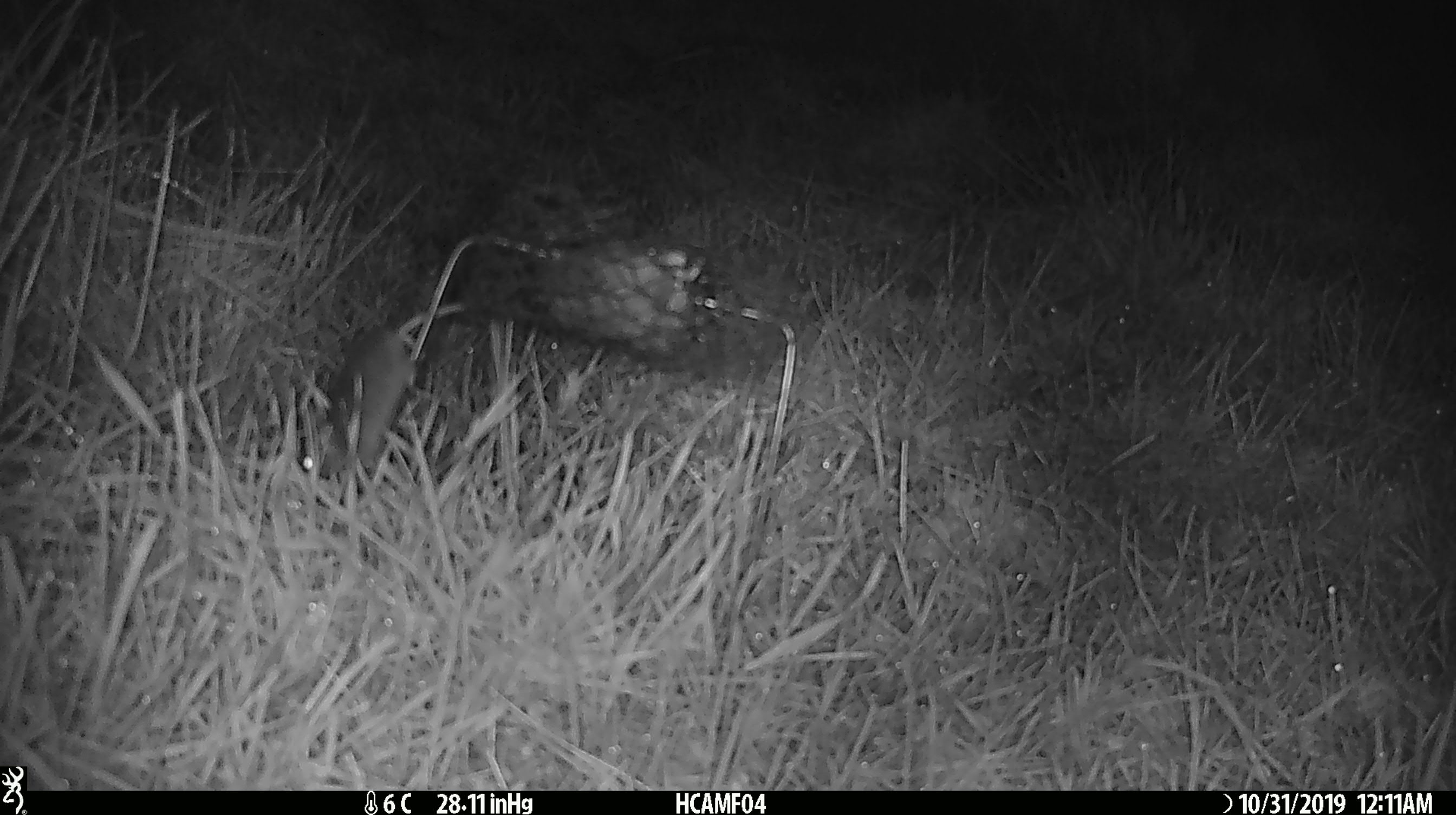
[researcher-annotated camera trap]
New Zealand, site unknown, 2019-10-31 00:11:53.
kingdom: Animalia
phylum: Chordata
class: Mammalia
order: Rodentia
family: Muridae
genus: Mus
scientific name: Mus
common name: mouse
Mouse (Mus).